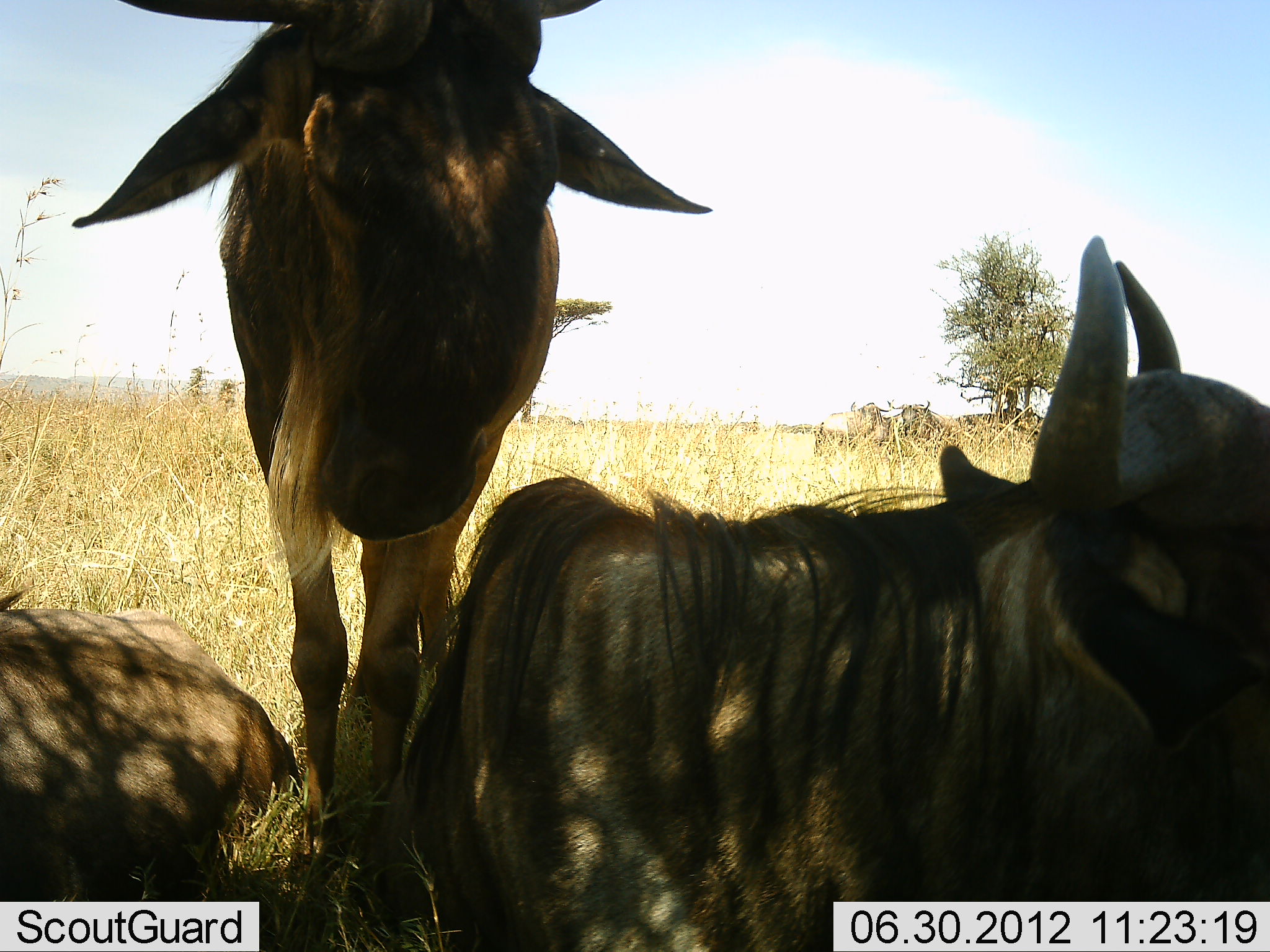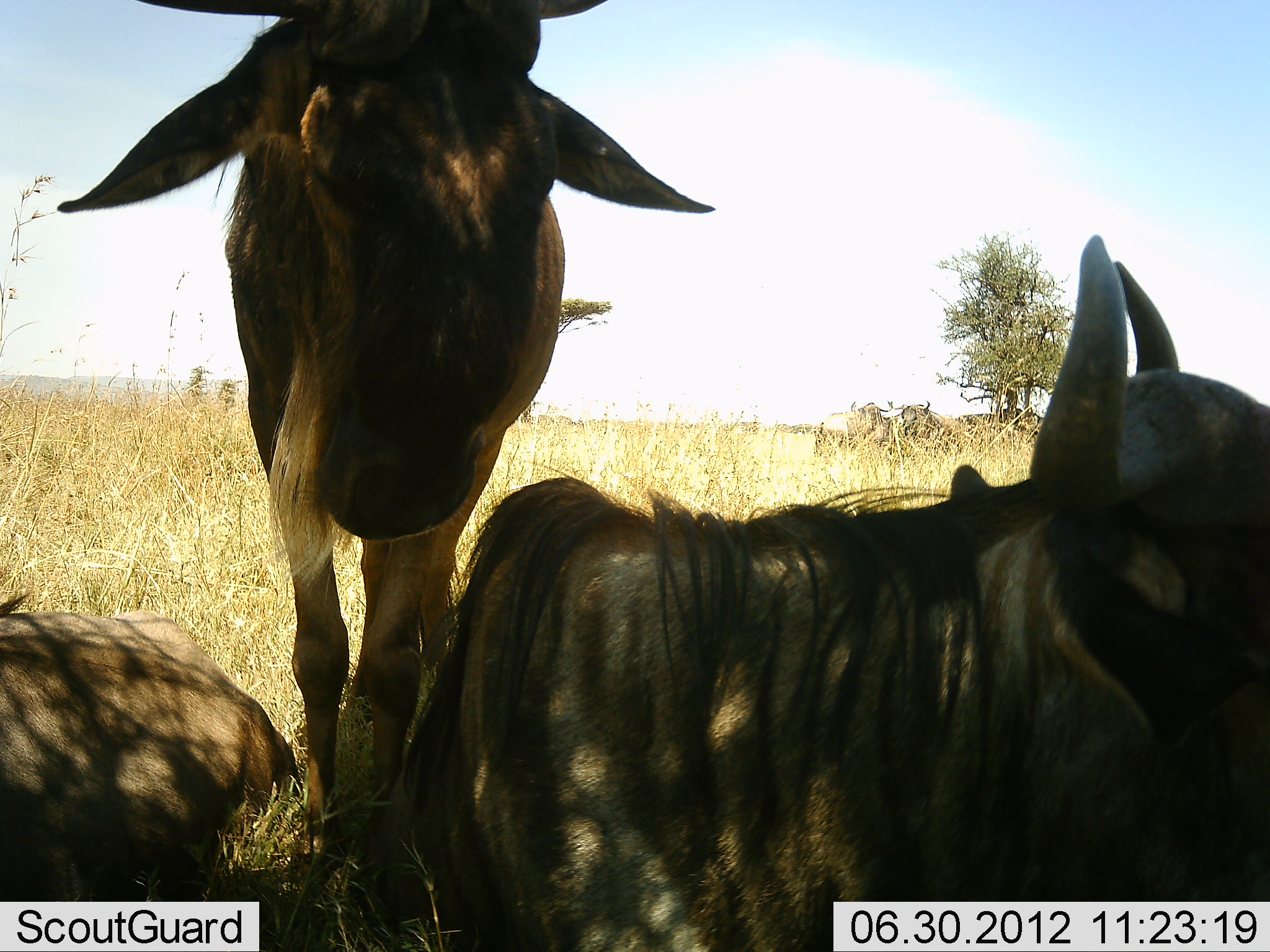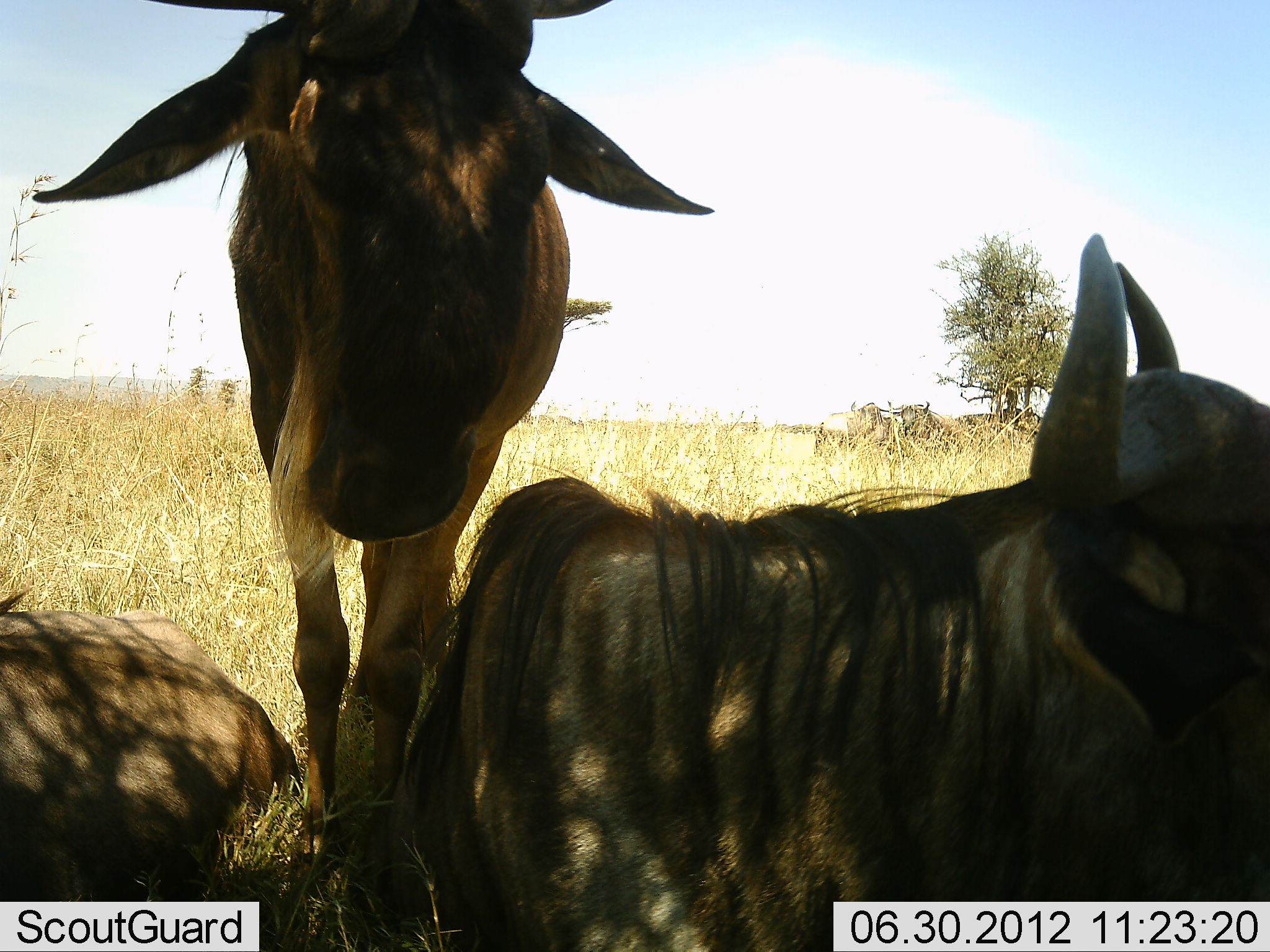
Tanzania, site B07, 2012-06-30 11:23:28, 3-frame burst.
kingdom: Animalia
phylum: Chordata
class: Mammalia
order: Artiodactyla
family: Bovidae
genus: Connochaetes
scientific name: Connochaetes taurinus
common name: blue wildebeest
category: wildebeest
Wildebeest (blue wildebeest) (Connochaetes taurinus), count 4. Behavior (volunteer vote fractions): standing 70%, resting 100%, moving 0%, interacting 0%. Young present (vote fraction): 0%. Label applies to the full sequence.